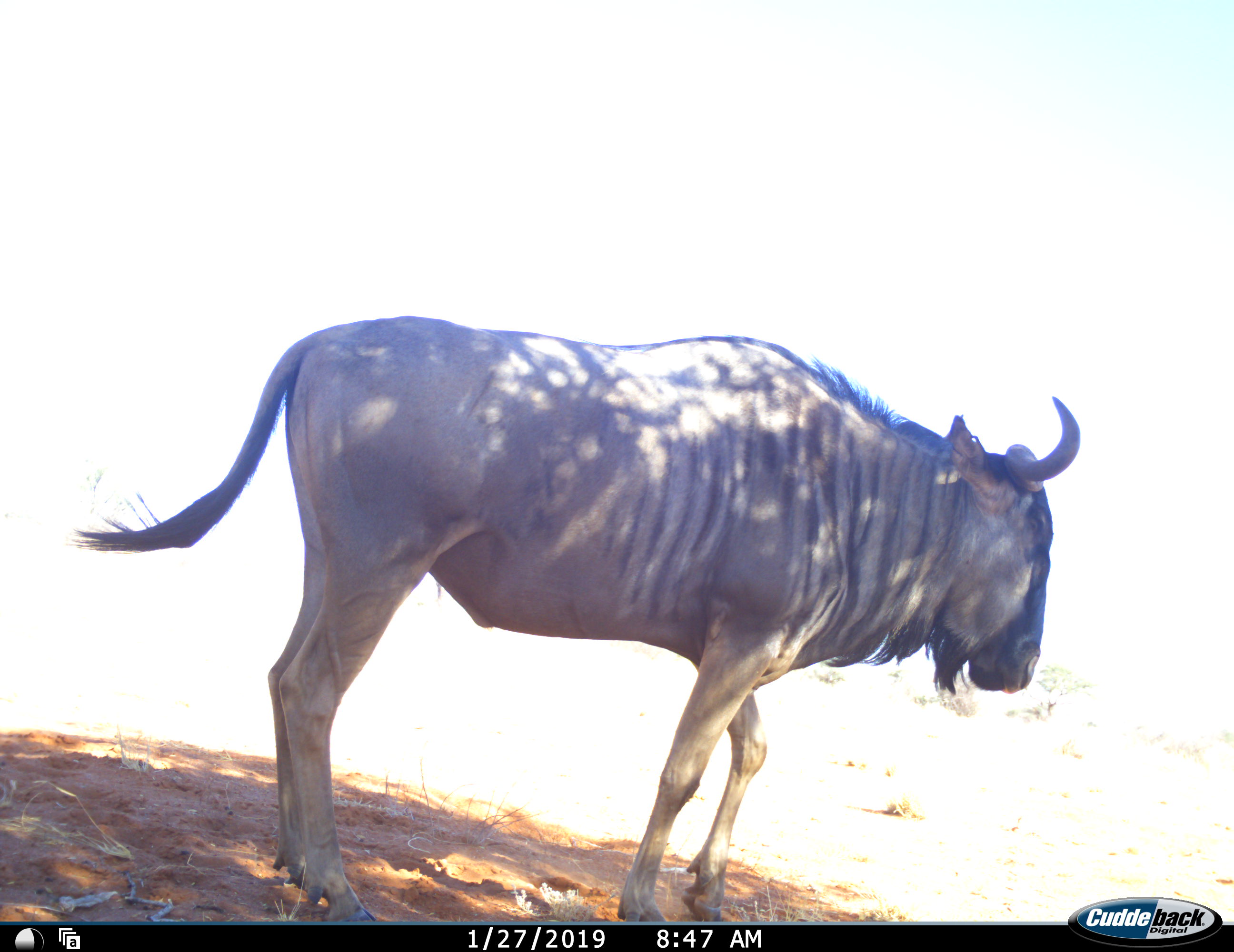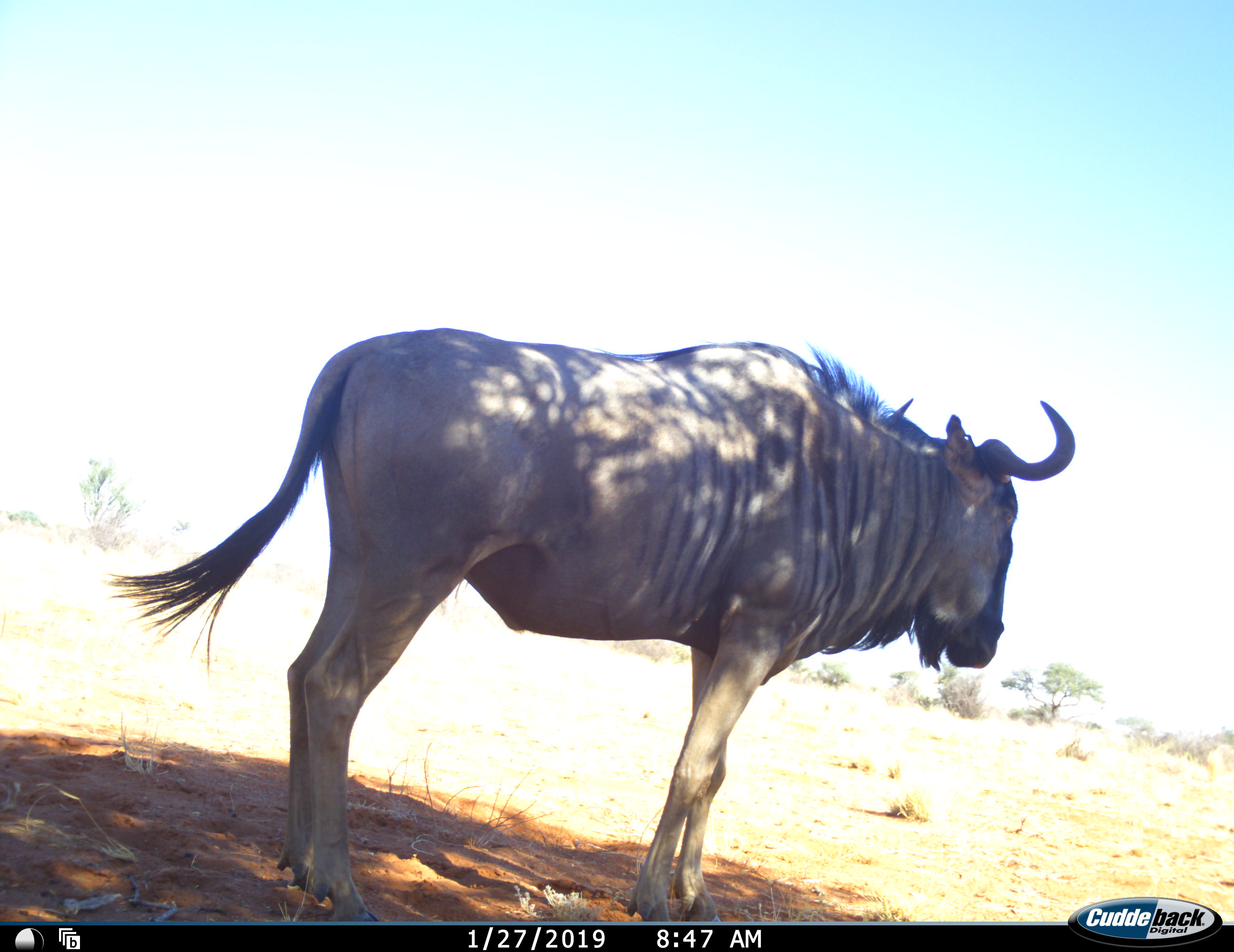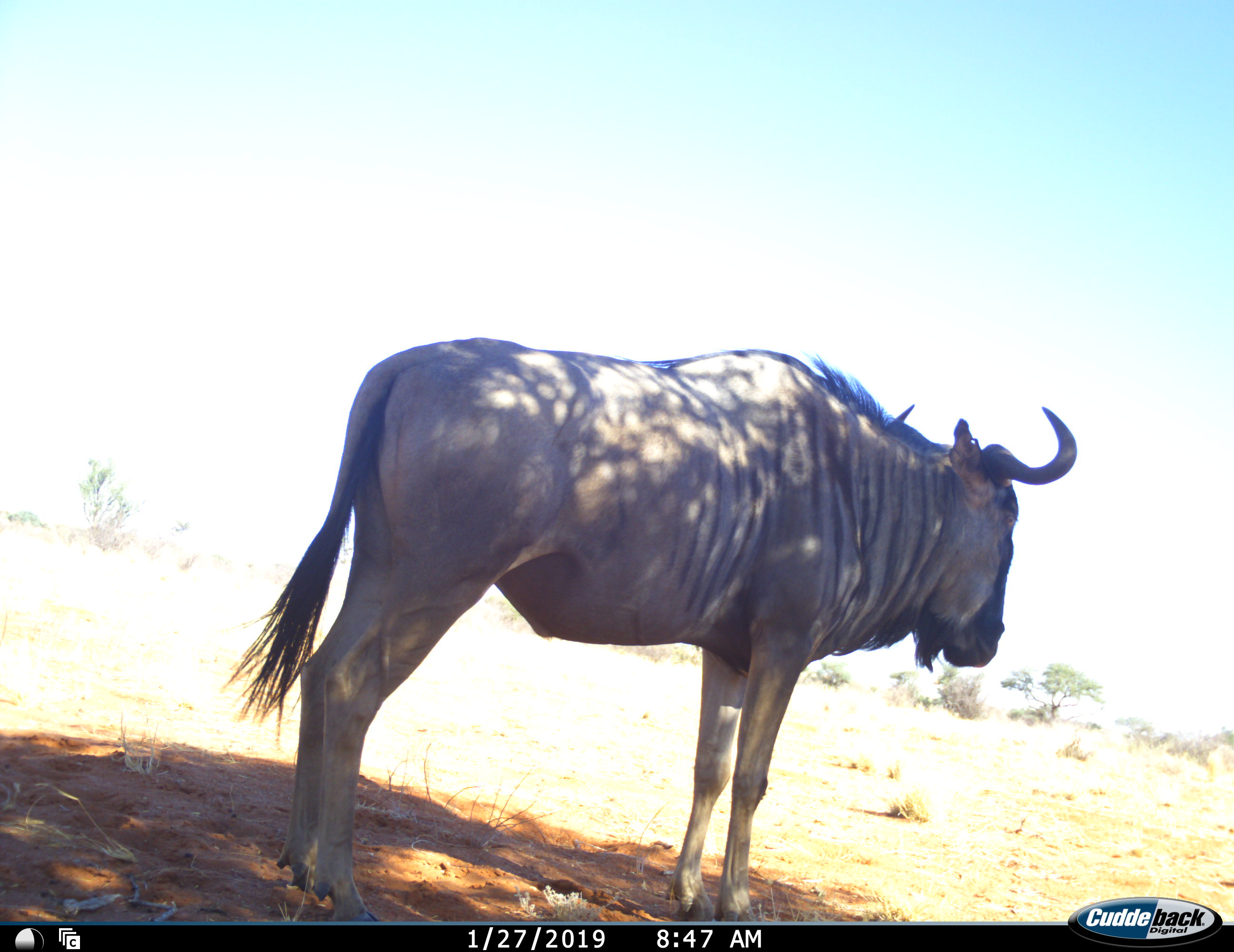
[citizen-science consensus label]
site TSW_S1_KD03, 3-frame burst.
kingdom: Animalia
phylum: Chordata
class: Mammalia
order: Artiodactyla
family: Bovidae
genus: Connochaetes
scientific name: Connochaetes taurinus taurinus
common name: blue wildebeest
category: wildebeestblue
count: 1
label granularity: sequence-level